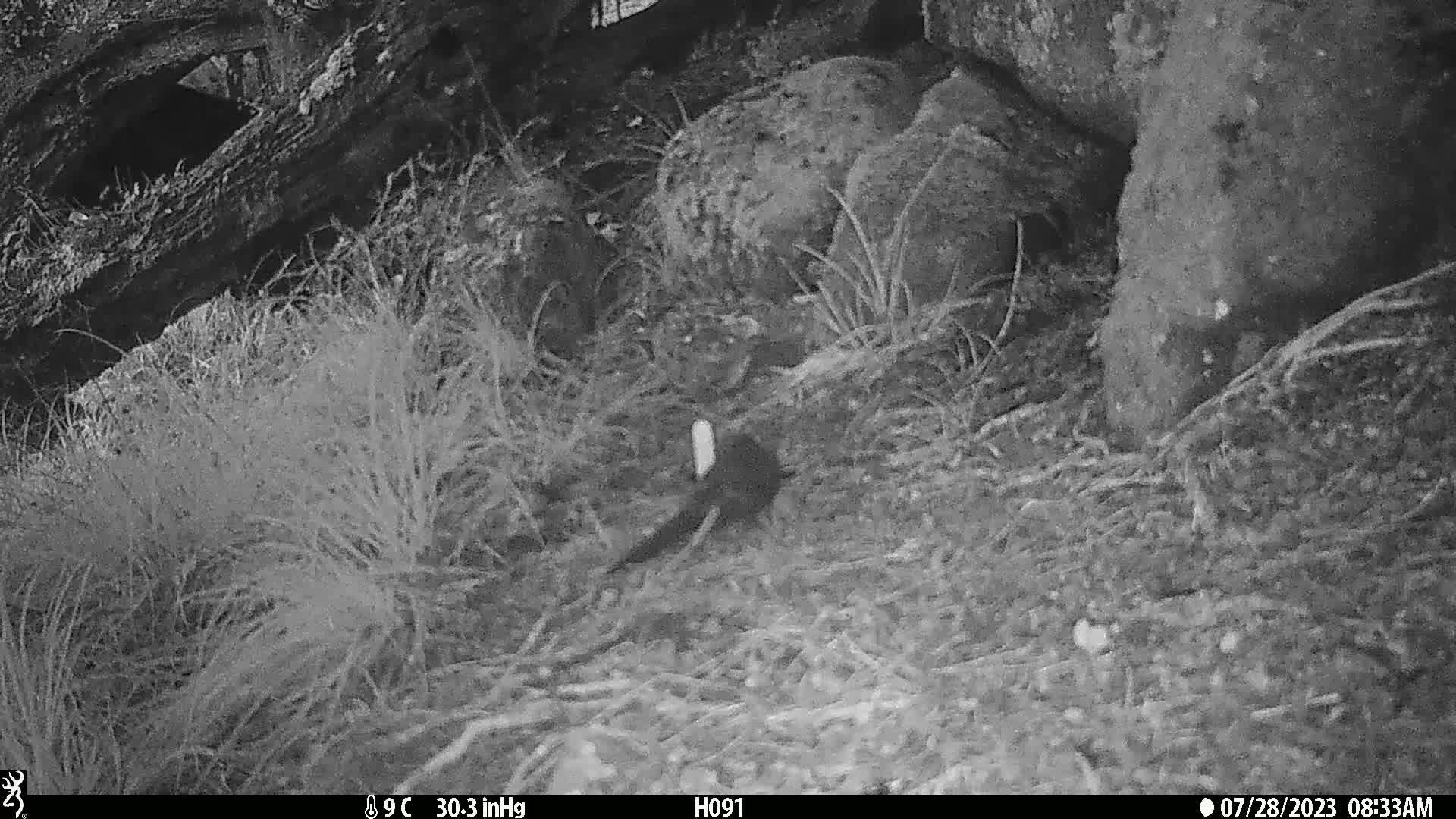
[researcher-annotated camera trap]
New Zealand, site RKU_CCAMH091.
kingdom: Animalia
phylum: Chordata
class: Aves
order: Passeriformes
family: Turdidae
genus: Turdus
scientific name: Turdus merula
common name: eurasian blackbird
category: blackbird